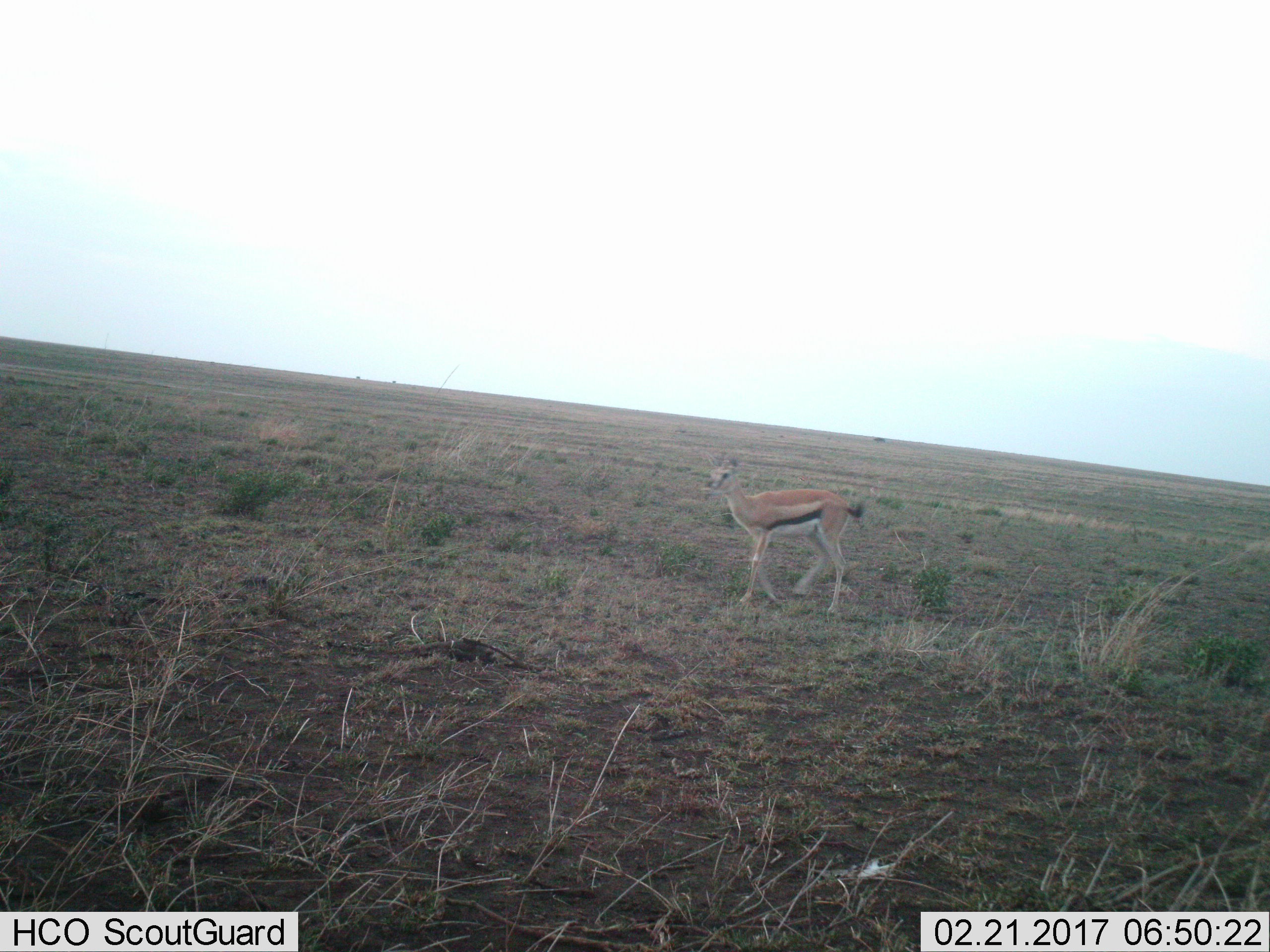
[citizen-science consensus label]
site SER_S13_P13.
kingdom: Animalia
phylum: Chordata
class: Mammalia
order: Artiodactyla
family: Bovidae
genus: Eudorcas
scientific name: Eudorcas thomsonii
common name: thomson's gazelle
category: gazellethomsons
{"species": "gazellethomsons (thomson's gazelle) (Eudorcas thomsonii)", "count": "1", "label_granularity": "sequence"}